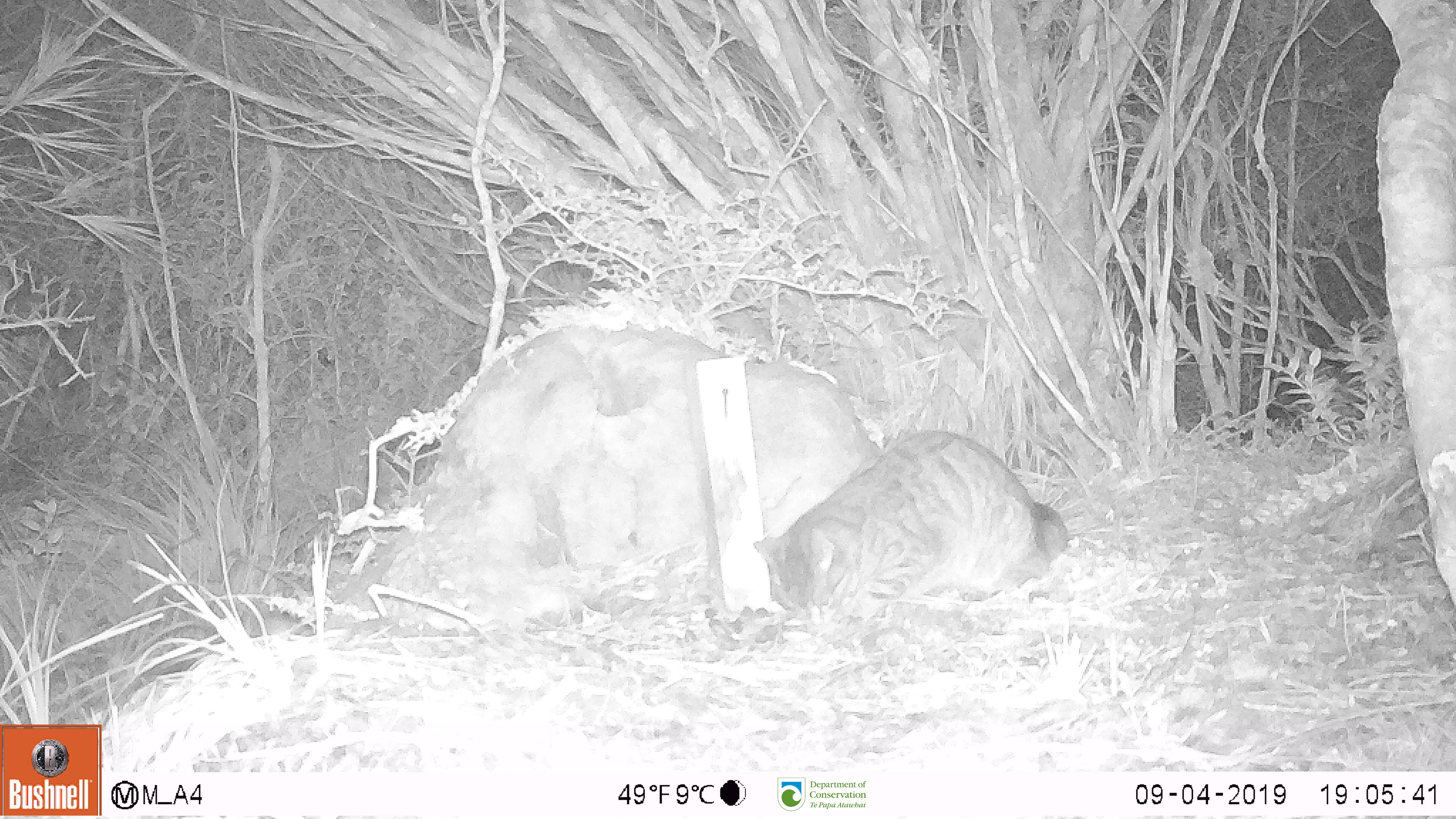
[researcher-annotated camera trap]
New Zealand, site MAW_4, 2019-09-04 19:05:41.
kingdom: Animalia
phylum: Chordata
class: Mammalia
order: Carnivora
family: Felidae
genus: Felis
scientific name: Felis catus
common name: domestic cat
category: cat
Cat (domestic cat) (Felis catus).